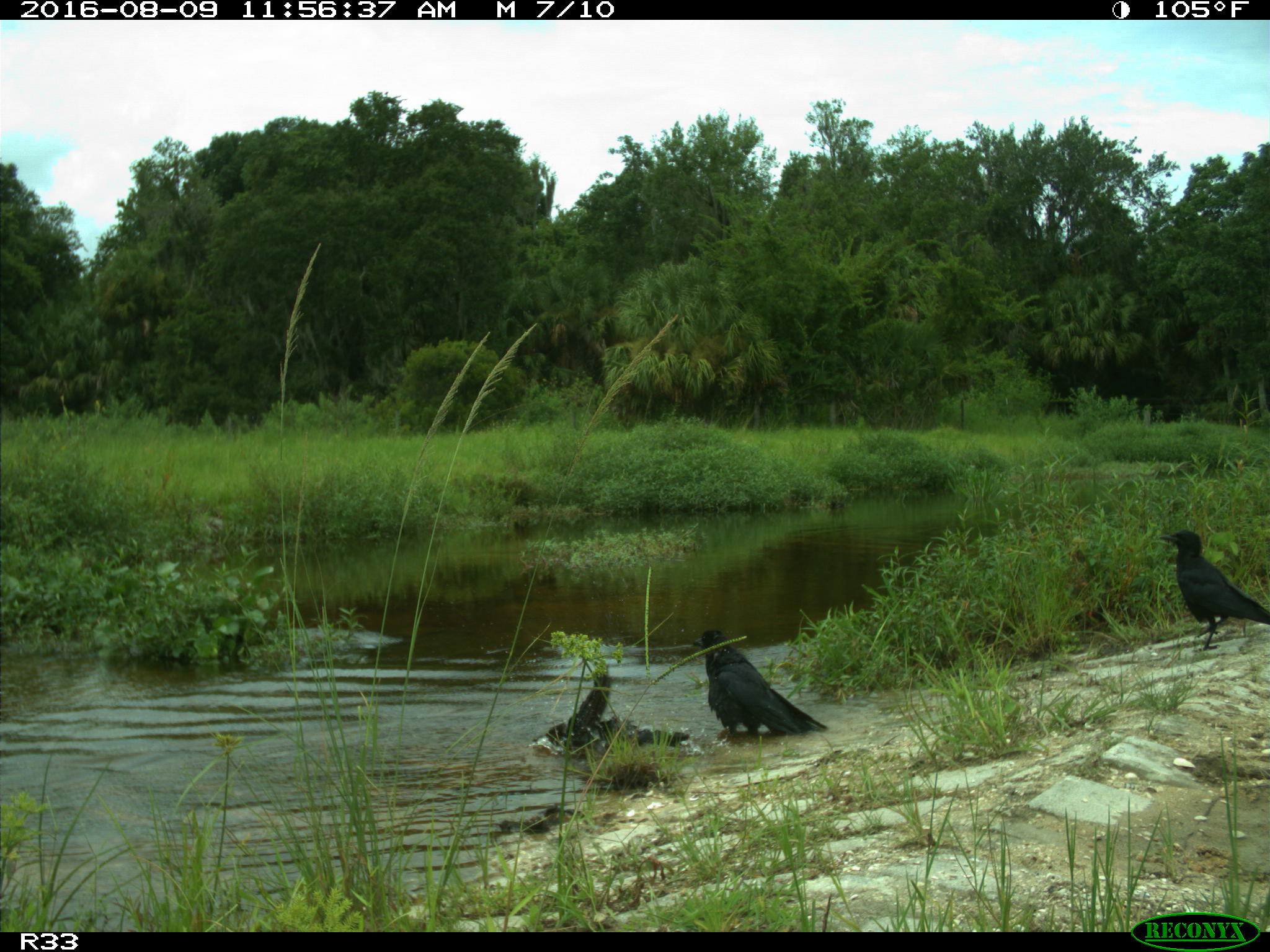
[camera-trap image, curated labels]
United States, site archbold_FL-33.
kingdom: Animalia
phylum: Chordata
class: Aves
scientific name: Aves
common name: birds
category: unidentified bird